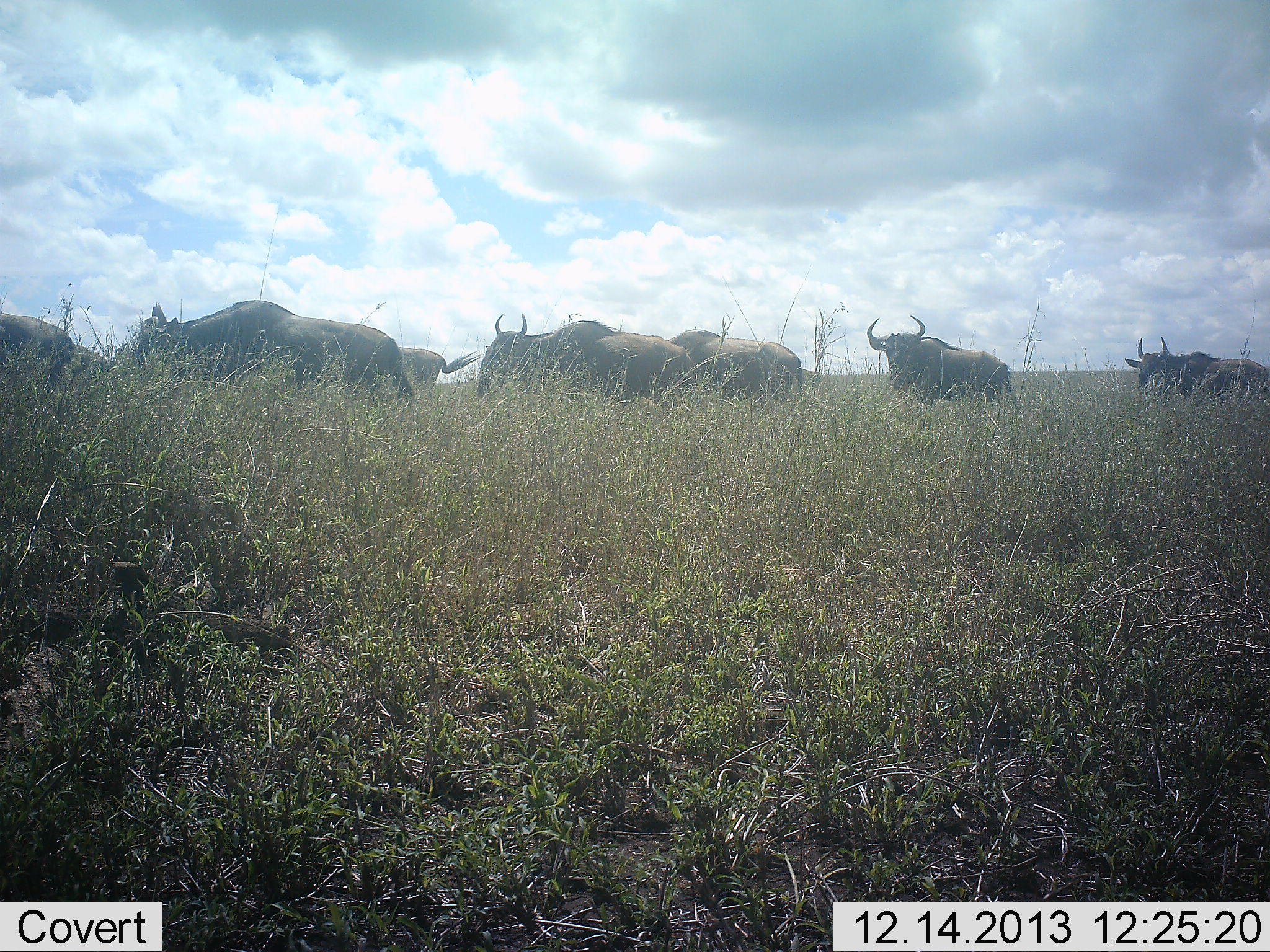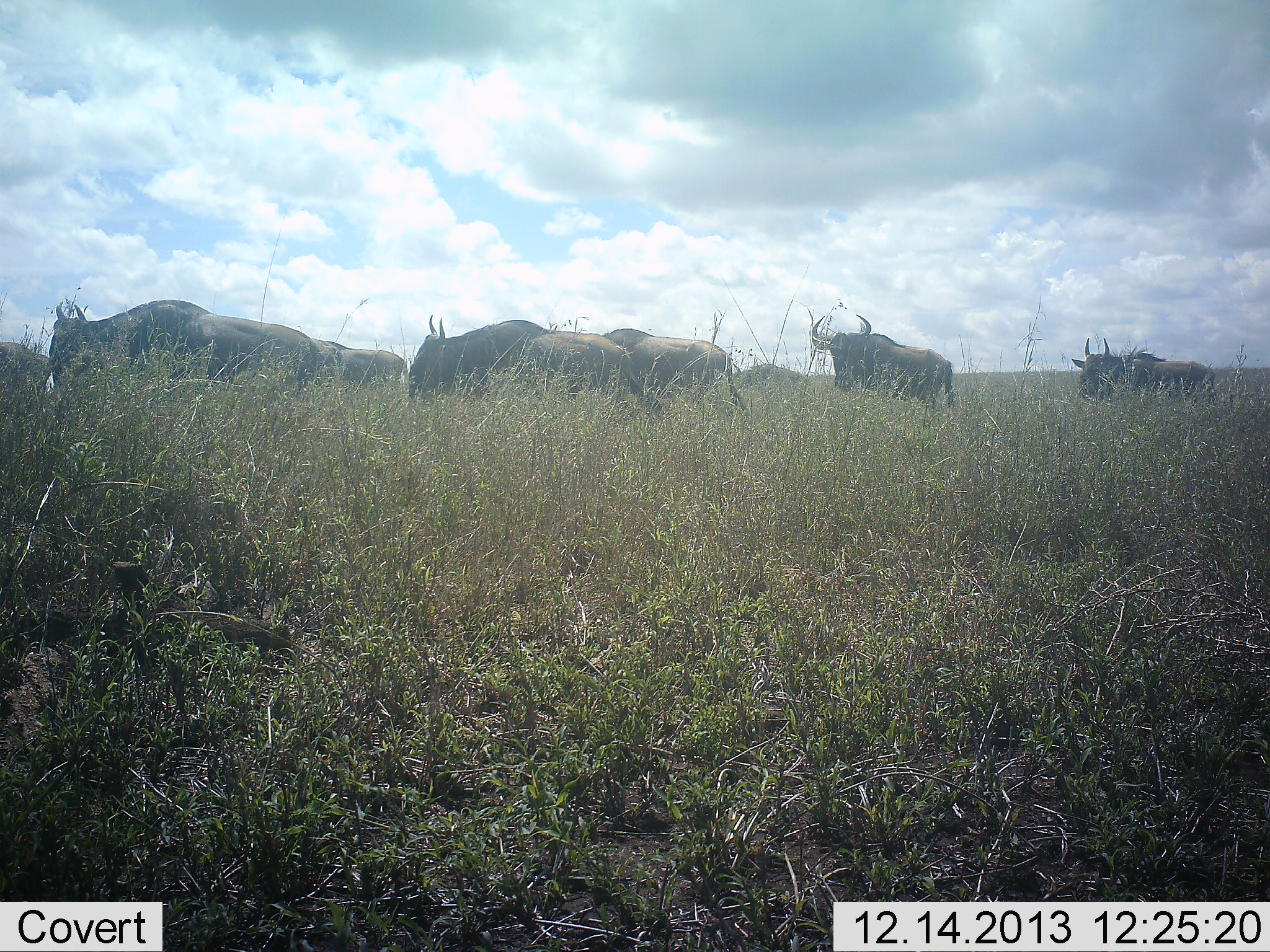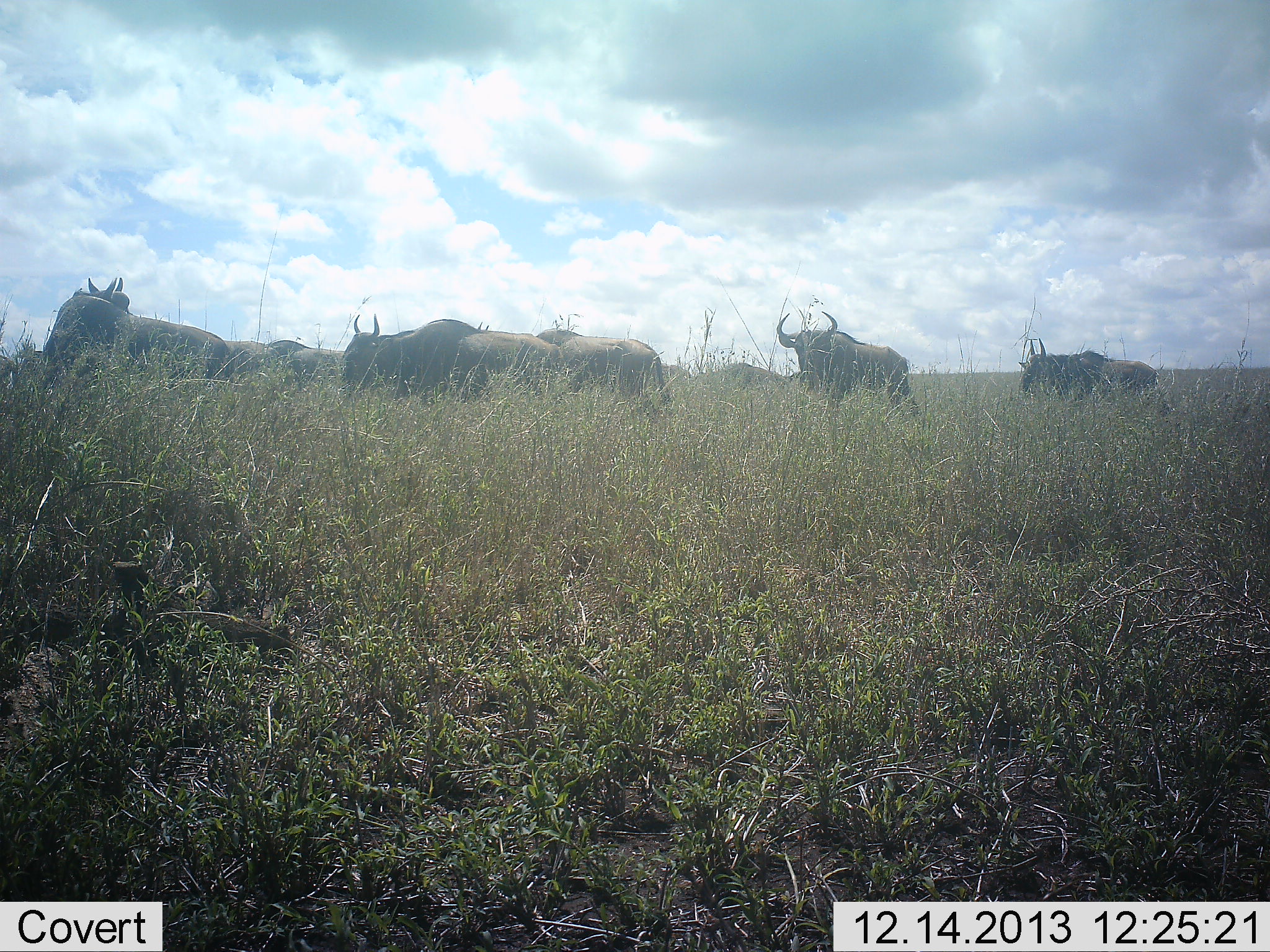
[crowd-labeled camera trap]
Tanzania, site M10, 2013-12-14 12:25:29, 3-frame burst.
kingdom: Animalia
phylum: Chordata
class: Mammalia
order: Artiodactyla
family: Bovidae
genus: Connochaetes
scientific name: Connochaetes taurinus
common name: blue wildebeest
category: wildebeest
Wildebeest (blue wildebeest) (Connochaetes taurinus), count 8. Behavior (volunteer vote fractions): standing 3%, resting 0%, moving 100%, interacting 0%. Young present (vote fraction): 0%. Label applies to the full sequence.